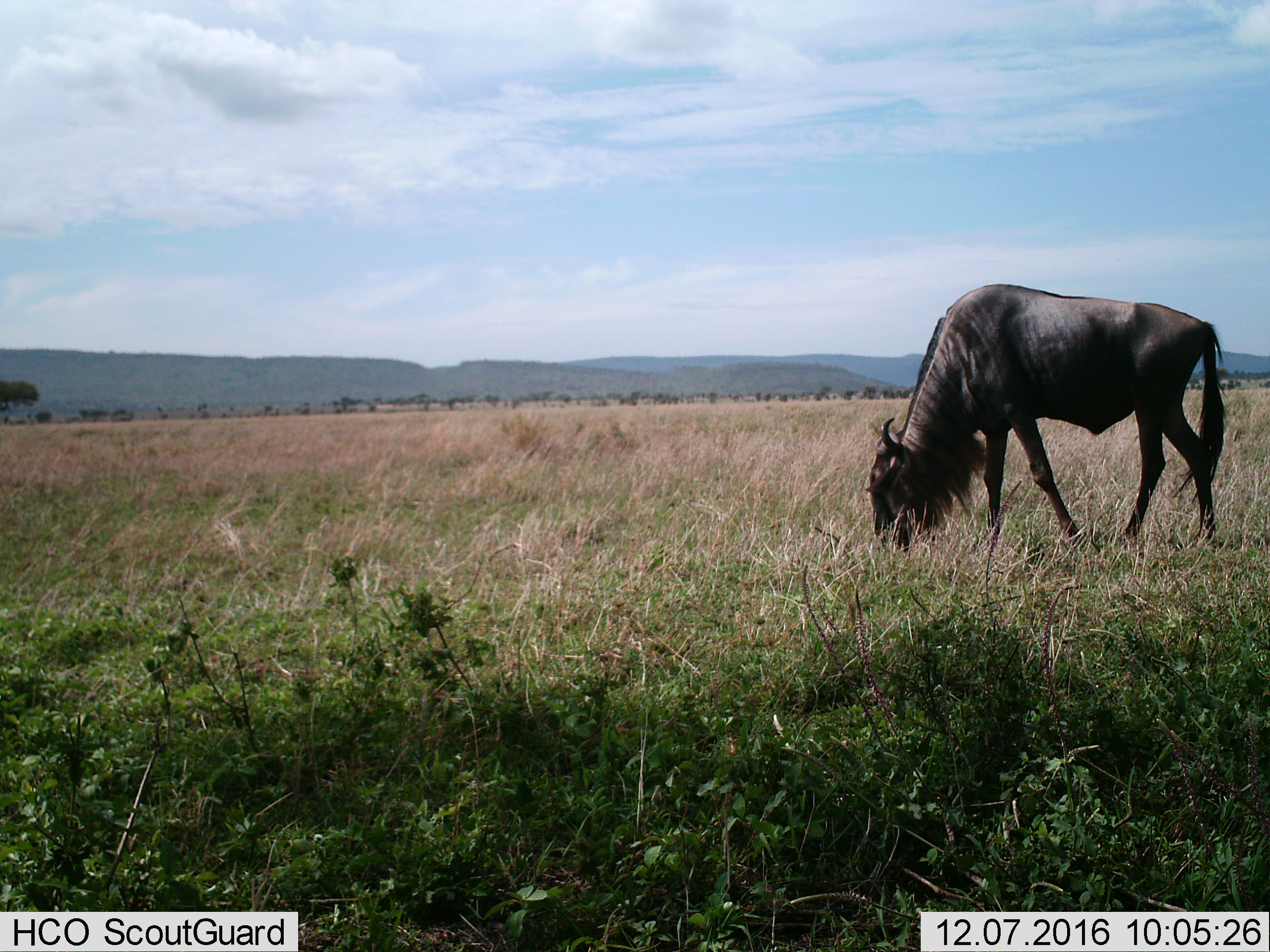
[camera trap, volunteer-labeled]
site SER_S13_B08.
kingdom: Animalia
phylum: Chordata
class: Mammalia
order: Artiodactyla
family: Bovidae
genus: Connochaetes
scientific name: Connochaetes taurinus taurinus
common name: blue wildebeest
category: wildebeestblue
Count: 1.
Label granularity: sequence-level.